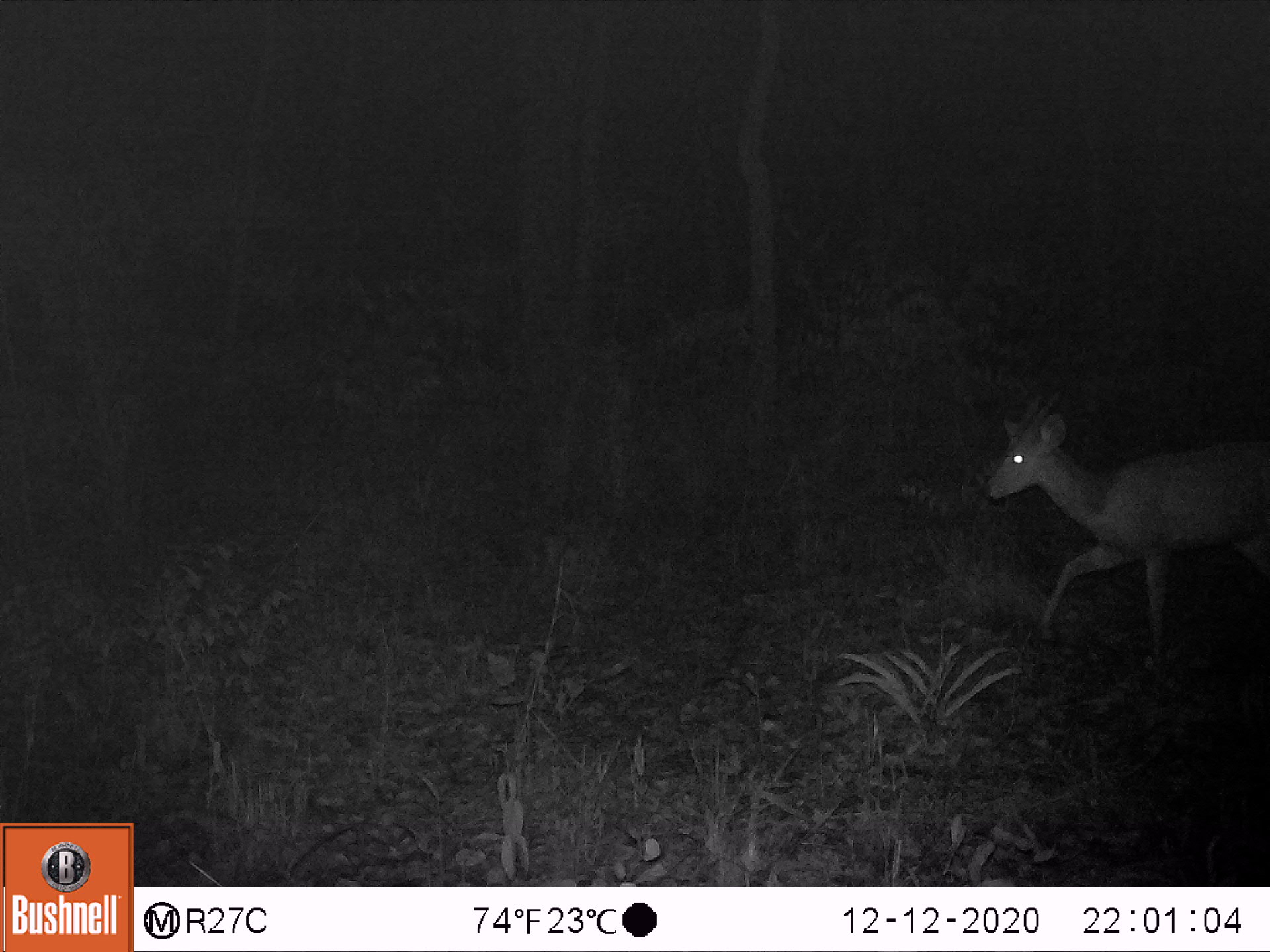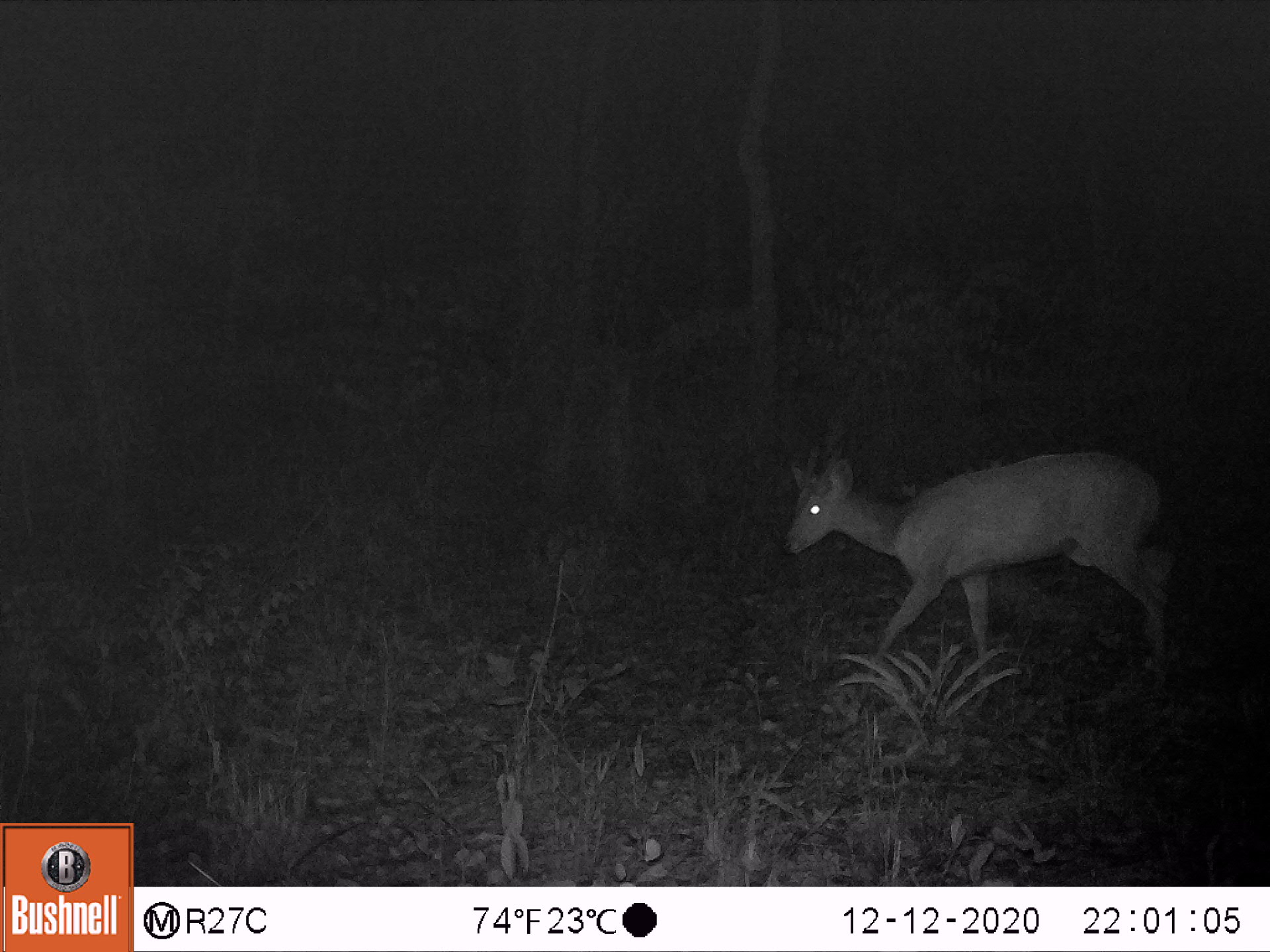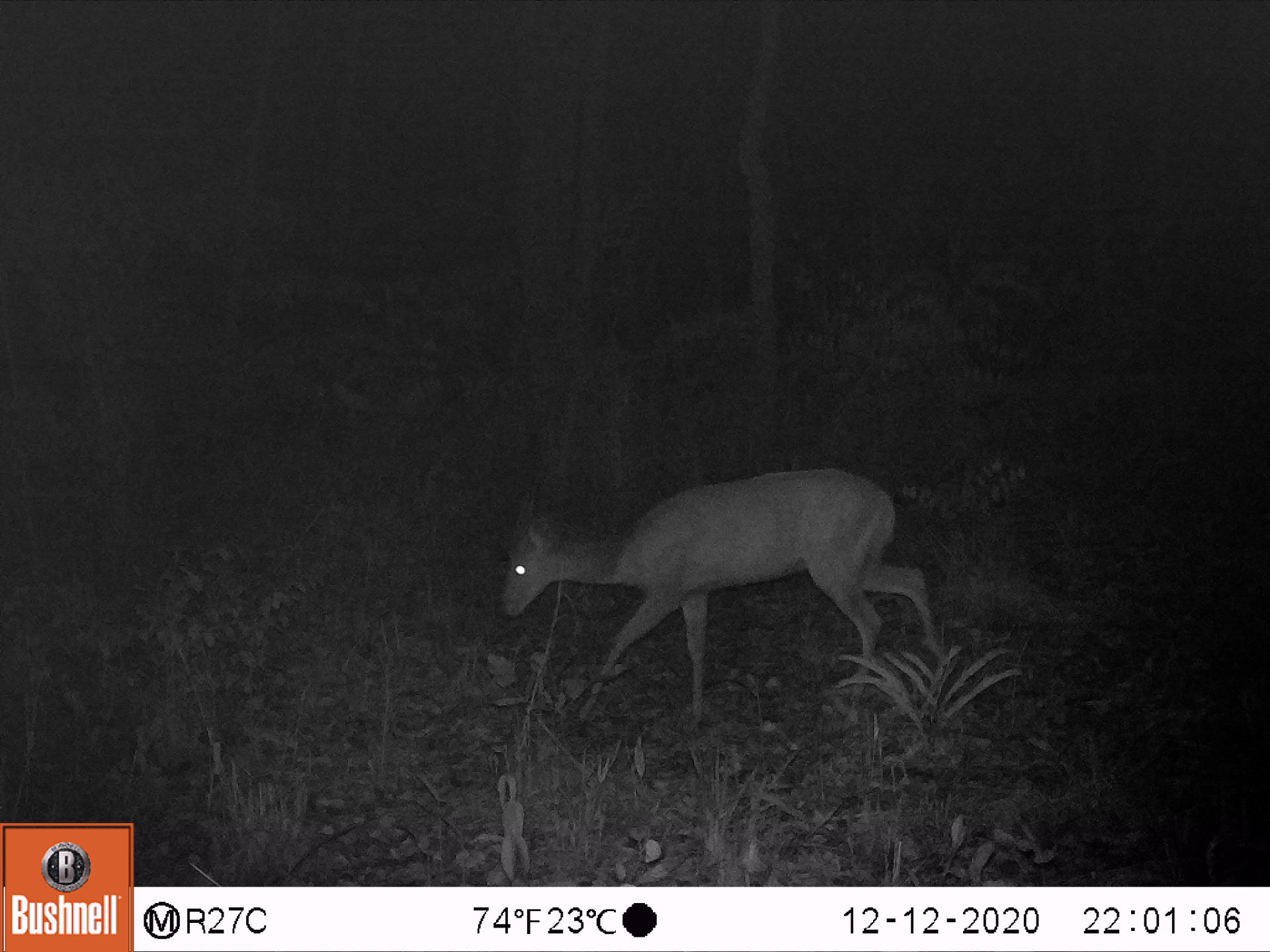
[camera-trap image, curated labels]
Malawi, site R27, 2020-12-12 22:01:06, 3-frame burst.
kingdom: Animalia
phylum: Chordata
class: Mammalia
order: Artiodactyla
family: Bovidae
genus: Tragelaphus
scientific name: Tragelaphus sylvaticus sylvaticus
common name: cape bushbuck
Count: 1.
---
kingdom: Animalia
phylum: Chordata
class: Mammalia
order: Artiodactyla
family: Bovidae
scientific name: Antilopinae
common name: small antelope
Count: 1.